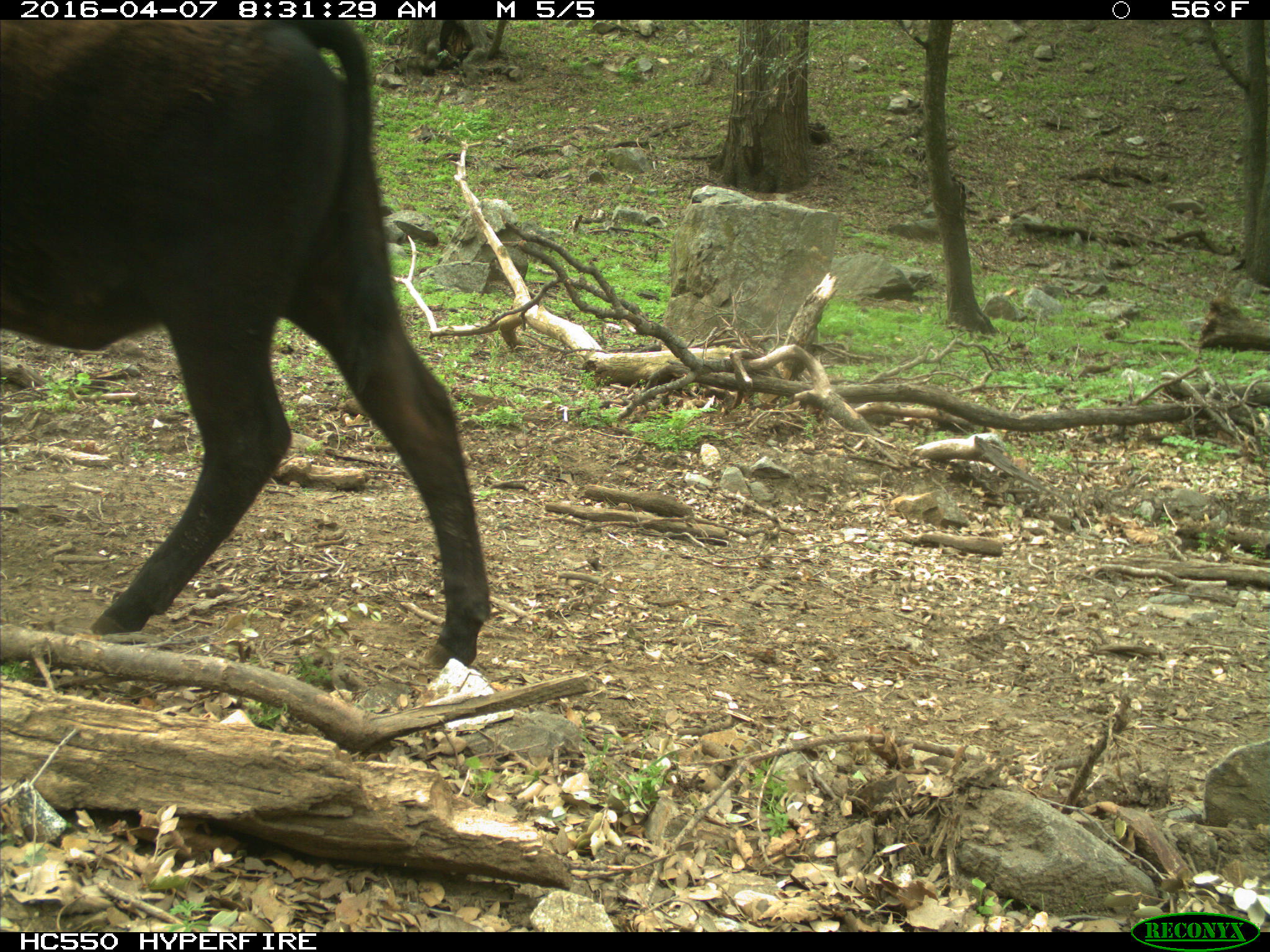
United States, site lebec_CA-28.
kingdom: Animalia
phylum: Chordata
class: Mammalia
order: Artiodactyla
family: Bovidae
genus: Bos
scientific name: Bos taurus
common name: domestic cow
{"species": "Bos taurus (domestic cow)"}